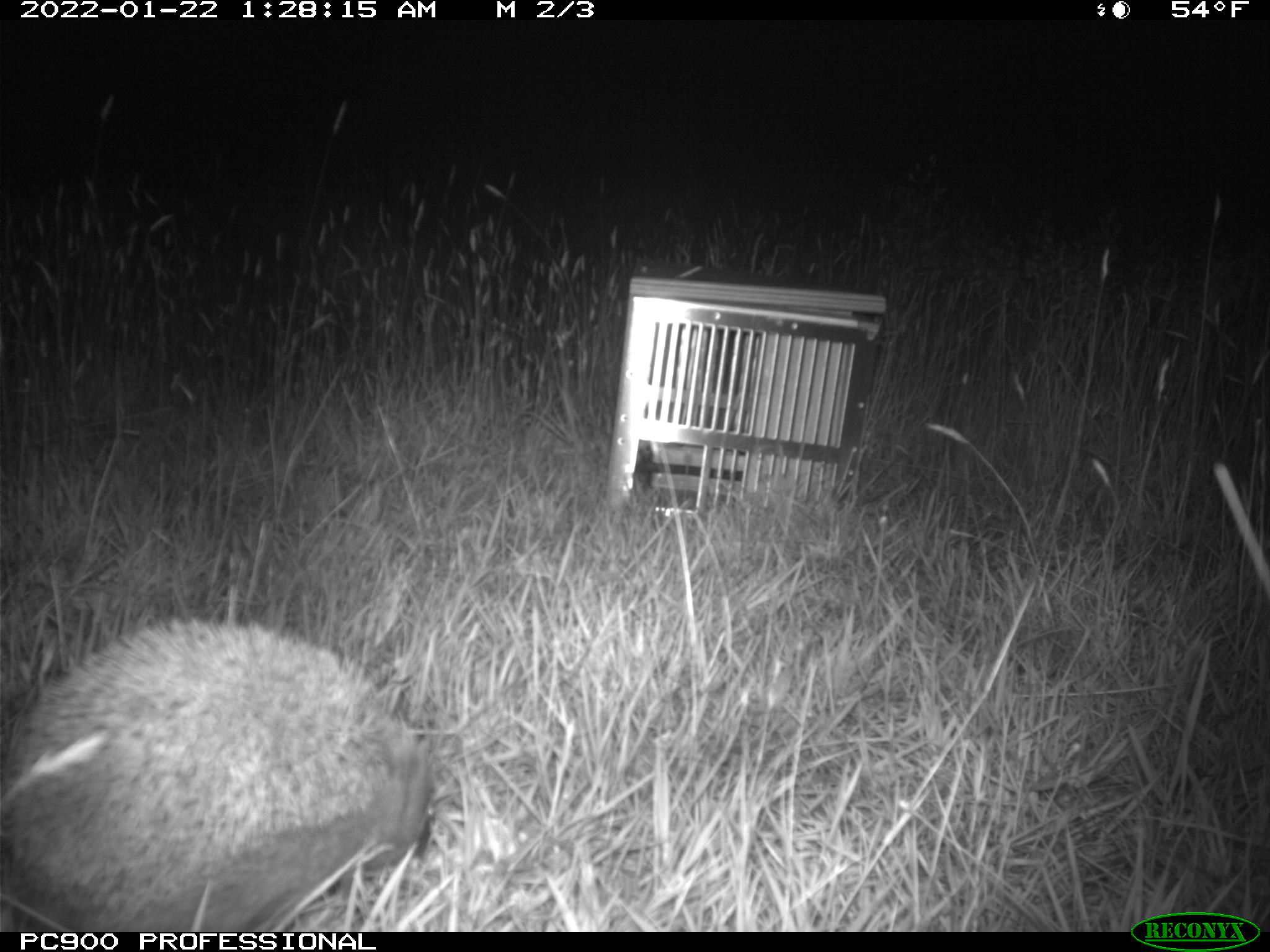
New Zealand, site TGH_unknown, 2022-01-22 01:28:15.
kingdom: Animalia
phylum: Chordata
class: Mammalia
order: Eulipotyphla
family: Erinaceidae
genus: Erinaceus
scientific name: Erinaceus europaeus europaeus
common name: european hedgehog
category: hedgehog